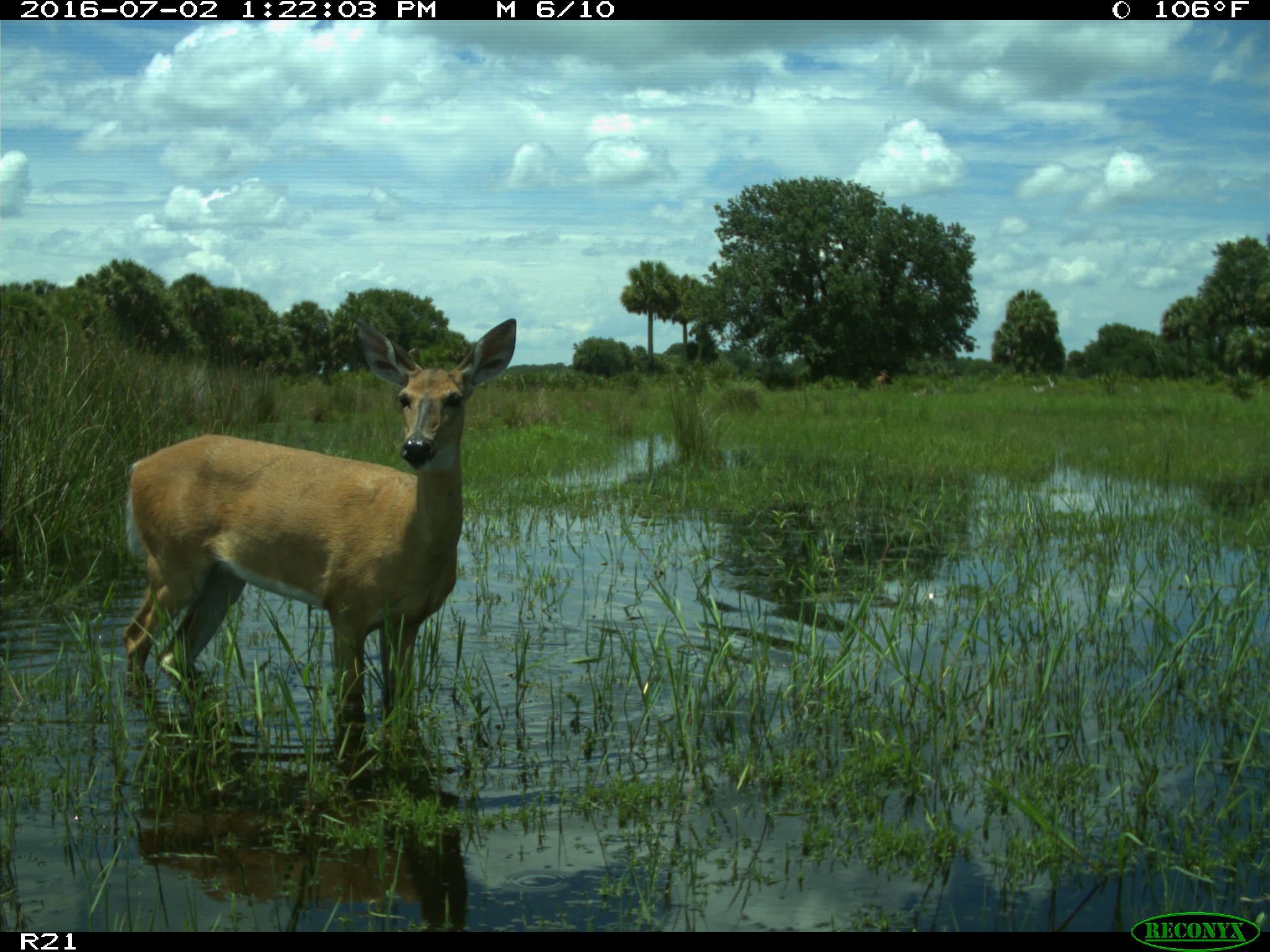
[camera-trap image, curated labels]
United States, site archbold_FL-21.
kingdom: Animalia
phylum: Chordata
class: Mammalia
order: Artiodactyla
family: Cervidae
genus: Odocoileus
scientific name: Odocoileus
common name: deer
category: unidentified deer